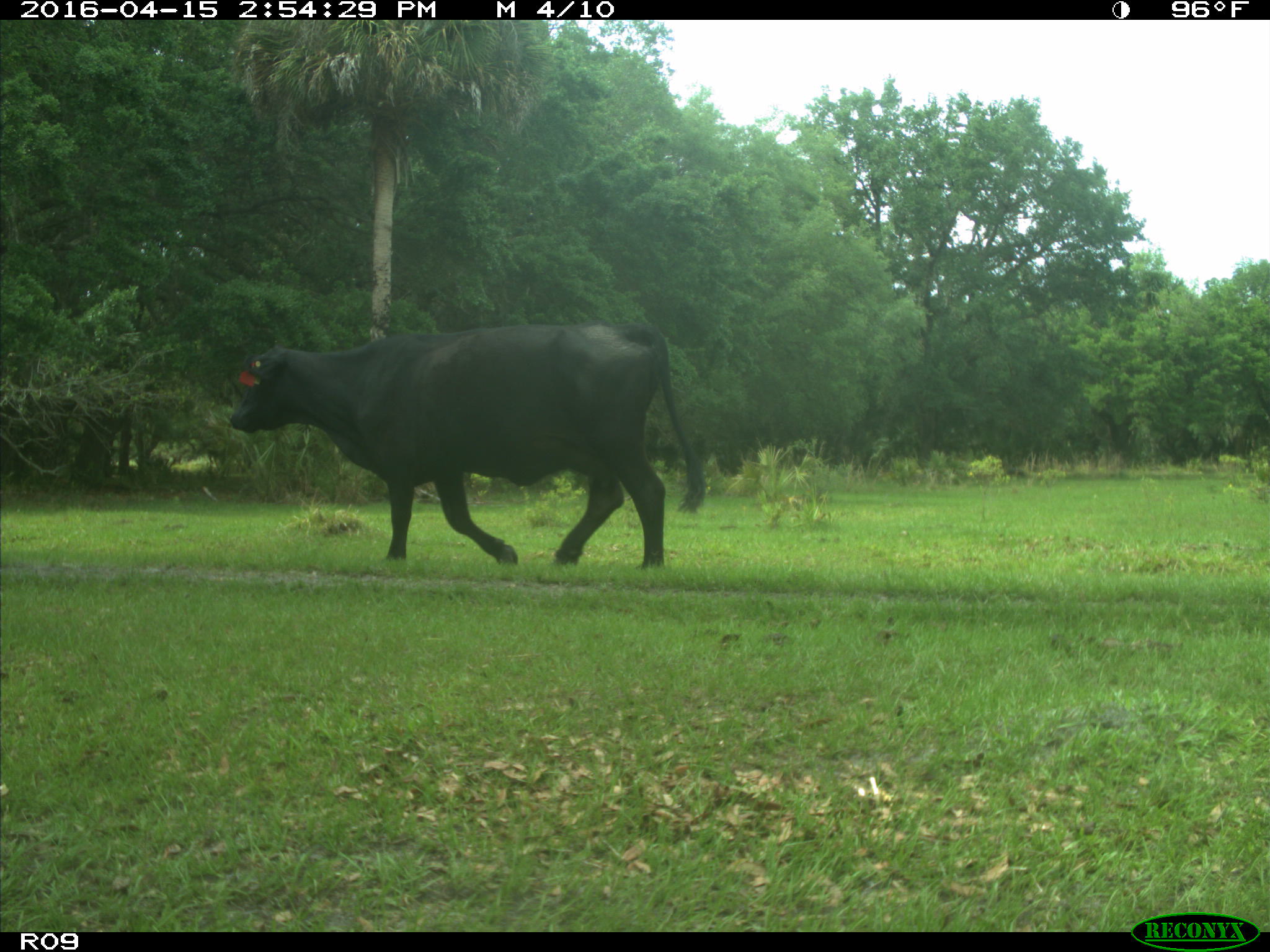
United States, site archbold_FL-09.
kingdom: Animalia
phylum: Chordata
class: Mammalia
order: Artiodactyla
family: Bovidae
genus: Bos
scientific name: Bos taurus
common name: domestic cow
Bos taurus (domestic cow).